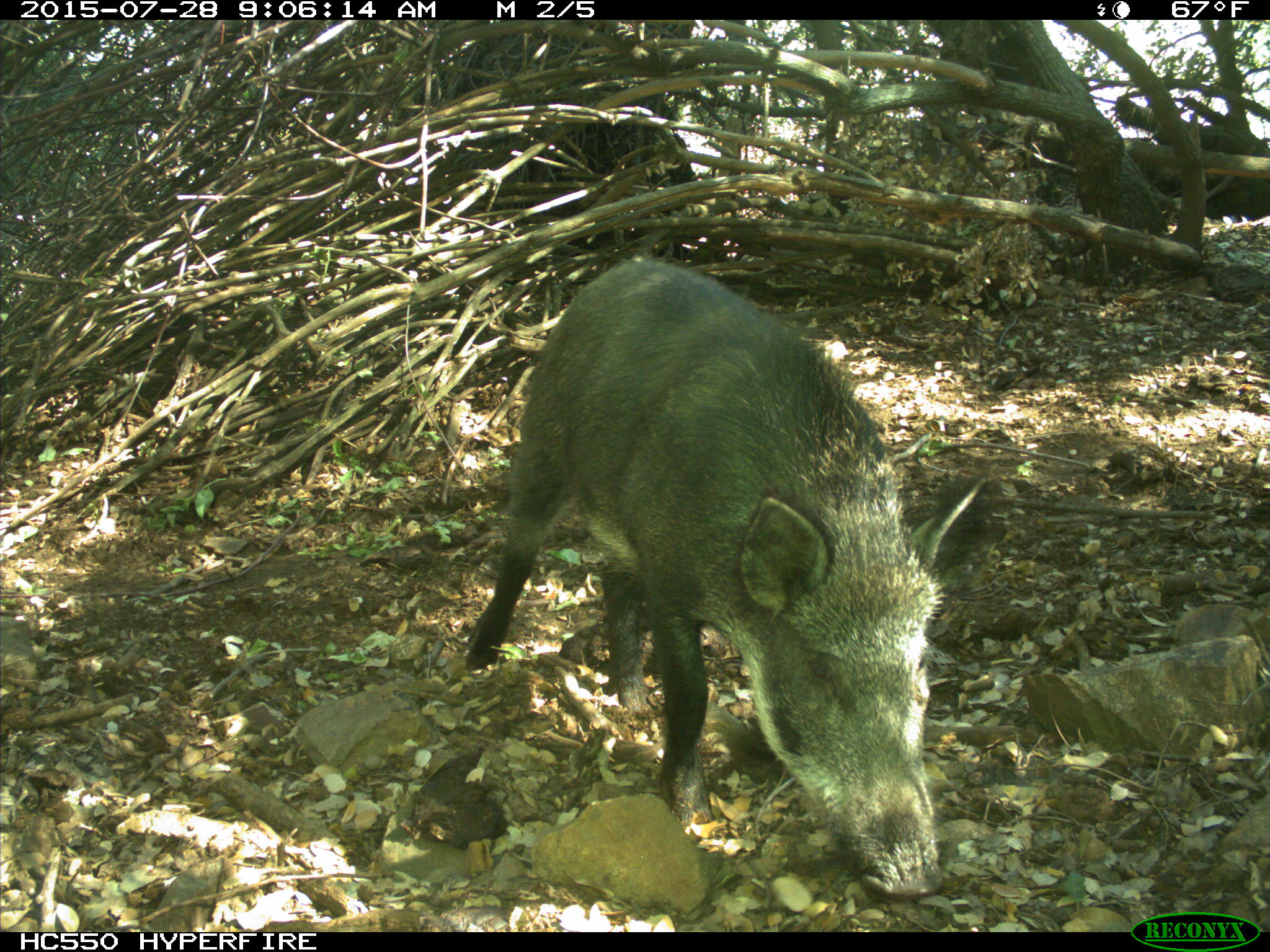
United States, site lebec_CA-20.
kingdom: Animalia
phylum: Chordata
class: Mammalia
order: Artiodactyla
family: Suidae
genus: Sus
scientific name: Sus scrofa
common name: wild boar